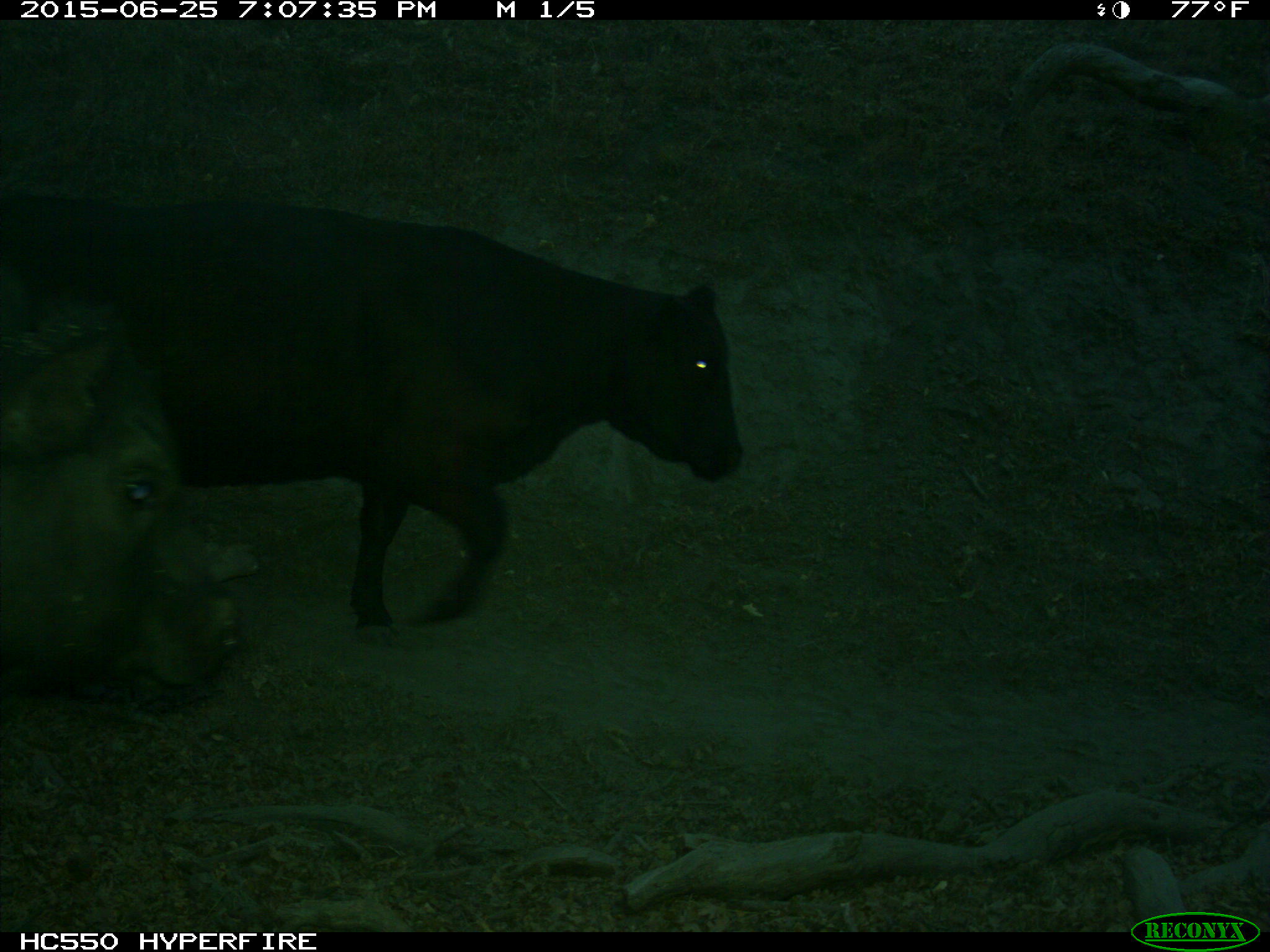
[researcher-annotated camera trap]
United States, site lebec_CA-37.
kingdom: Animalia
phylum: Chordata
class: Mammalia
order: Artiodactyla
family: Bovidae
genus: Bos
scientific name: Bos taurus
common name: domestic cow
Bos taurus (domestic cow).